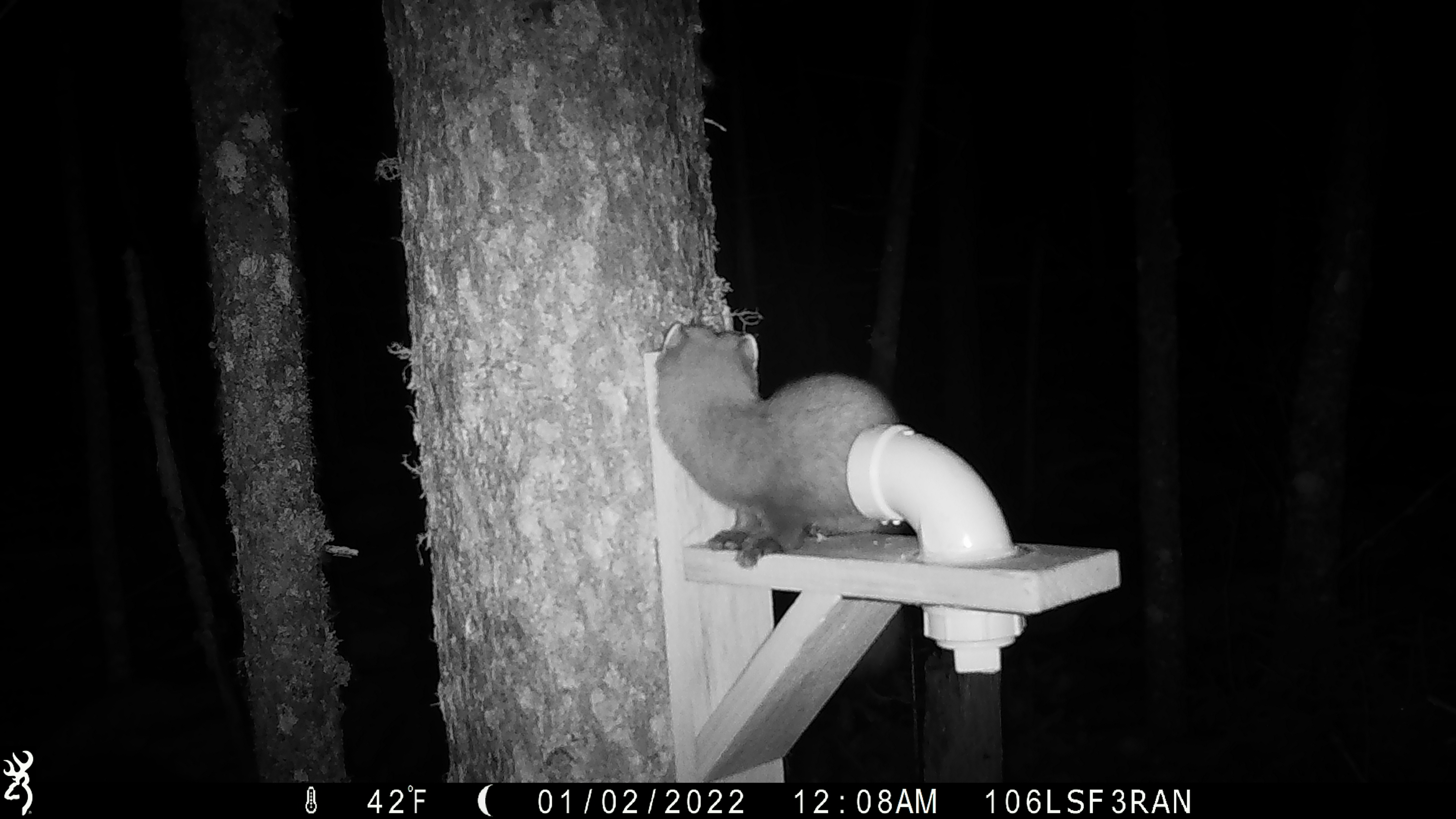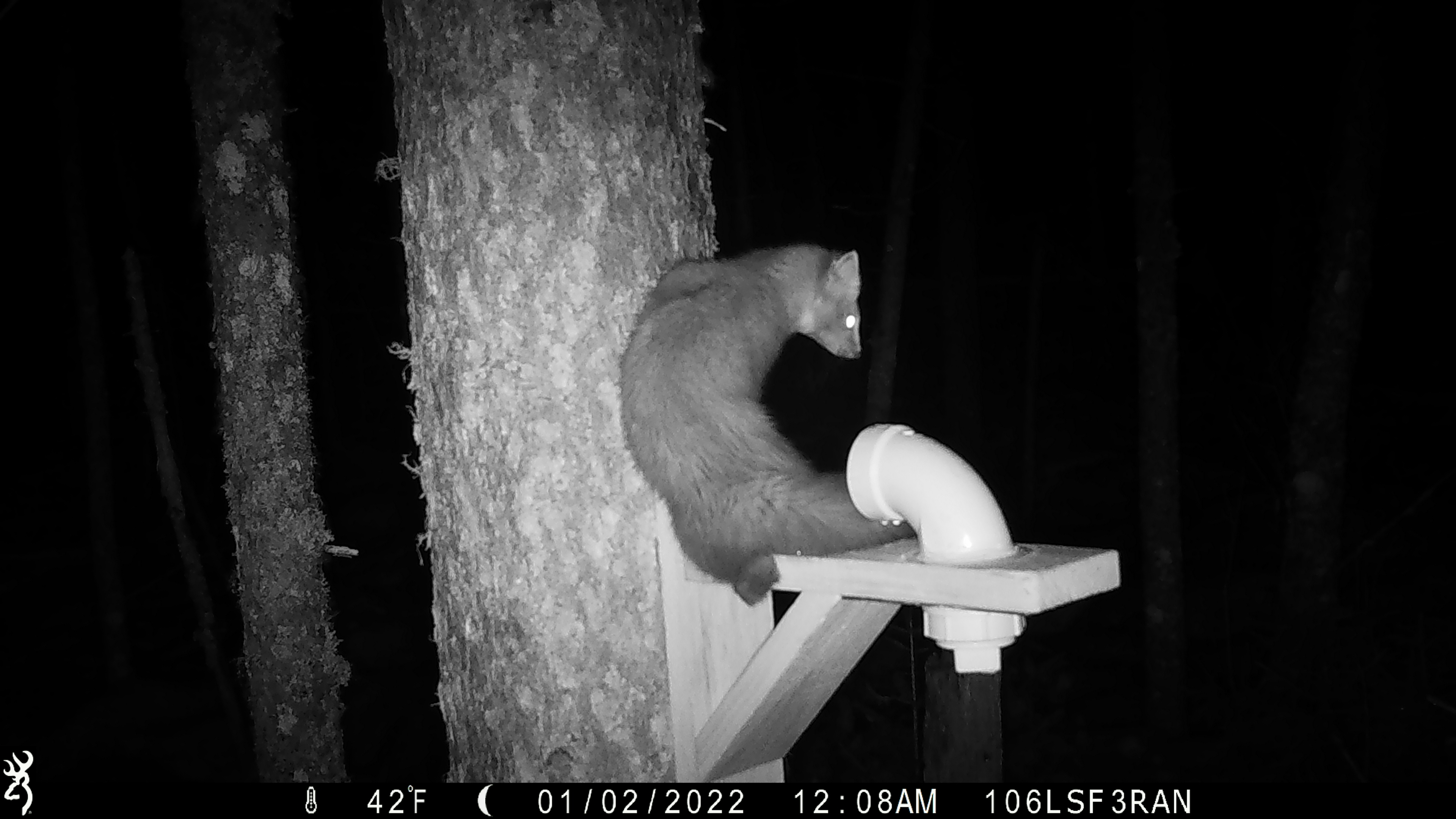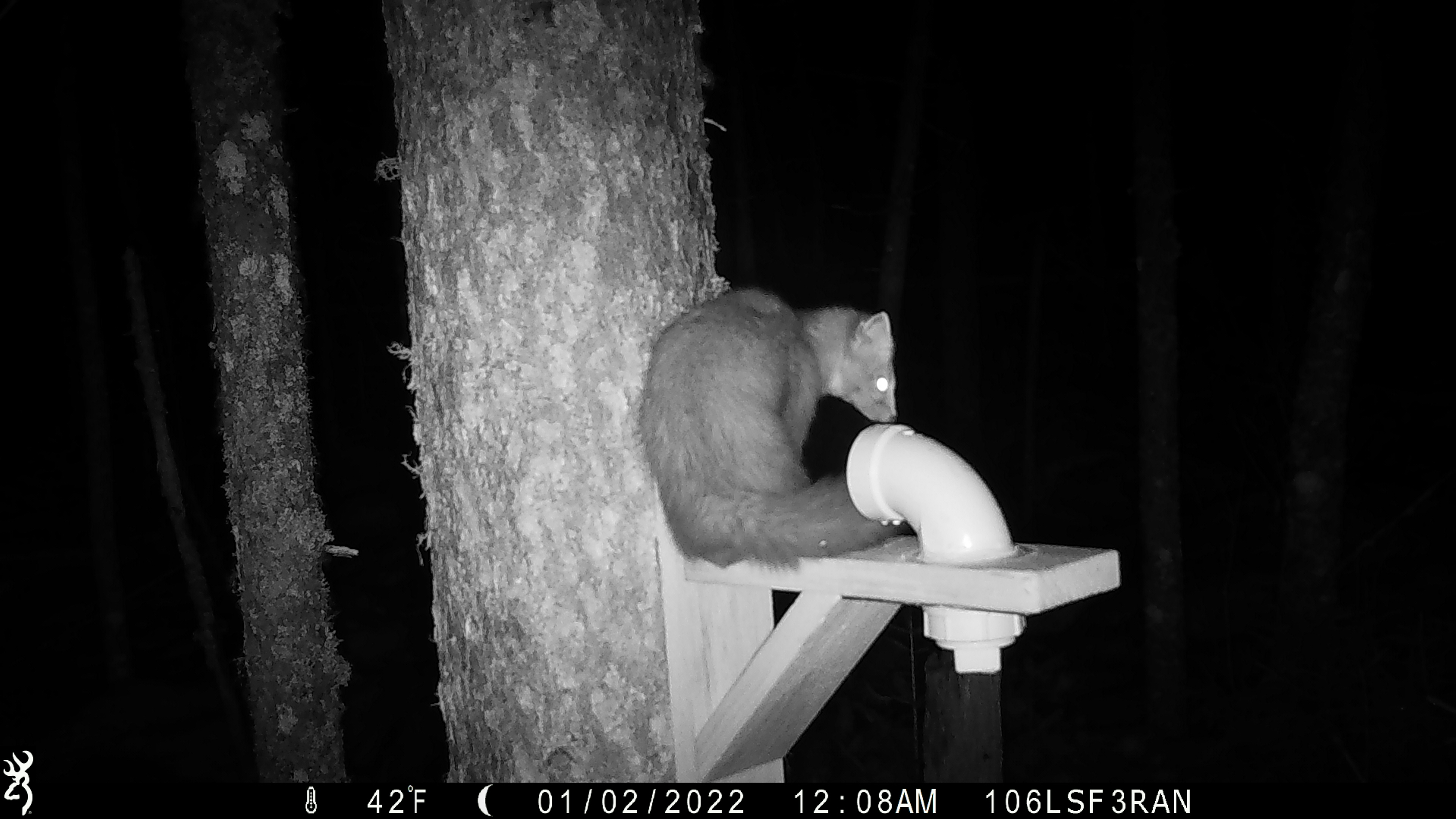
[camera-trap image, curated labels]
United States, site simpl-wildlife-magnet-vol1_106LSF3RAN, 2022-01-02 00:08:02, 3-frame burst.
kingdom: Animalia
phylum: Chordata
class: Mammalia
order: Carnivora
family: Mustelidae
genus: Martes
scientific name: Martes americana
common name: american marten